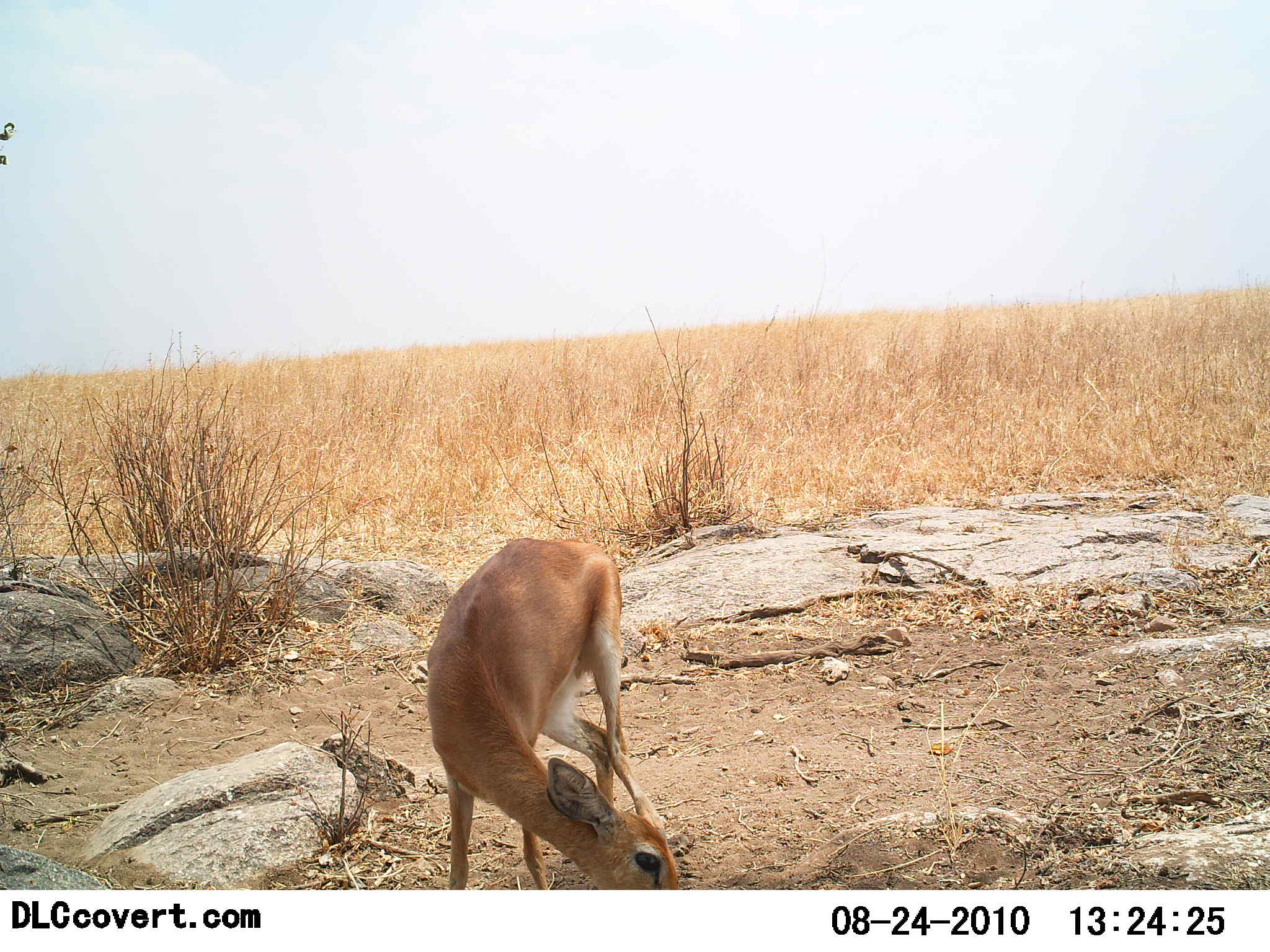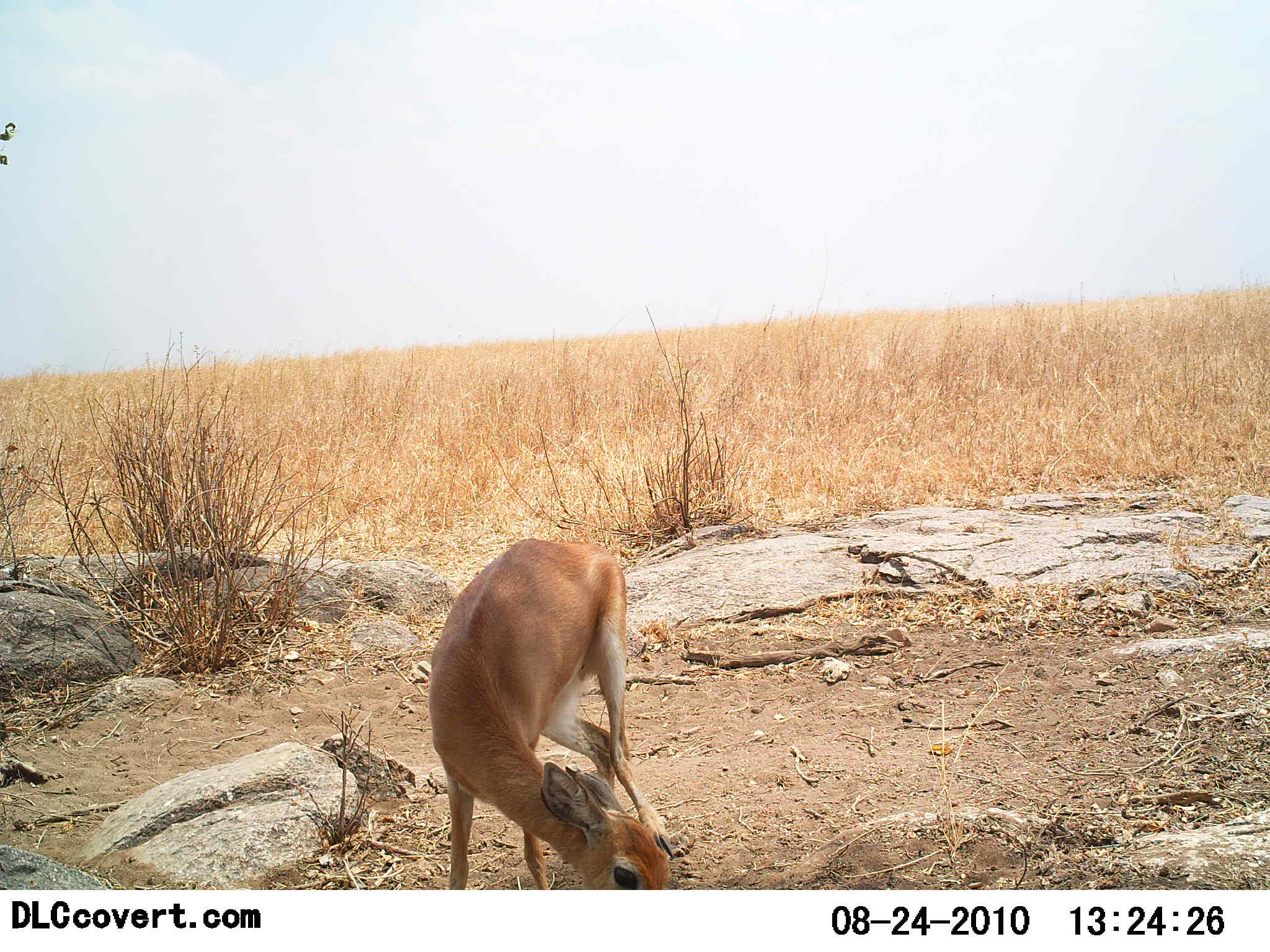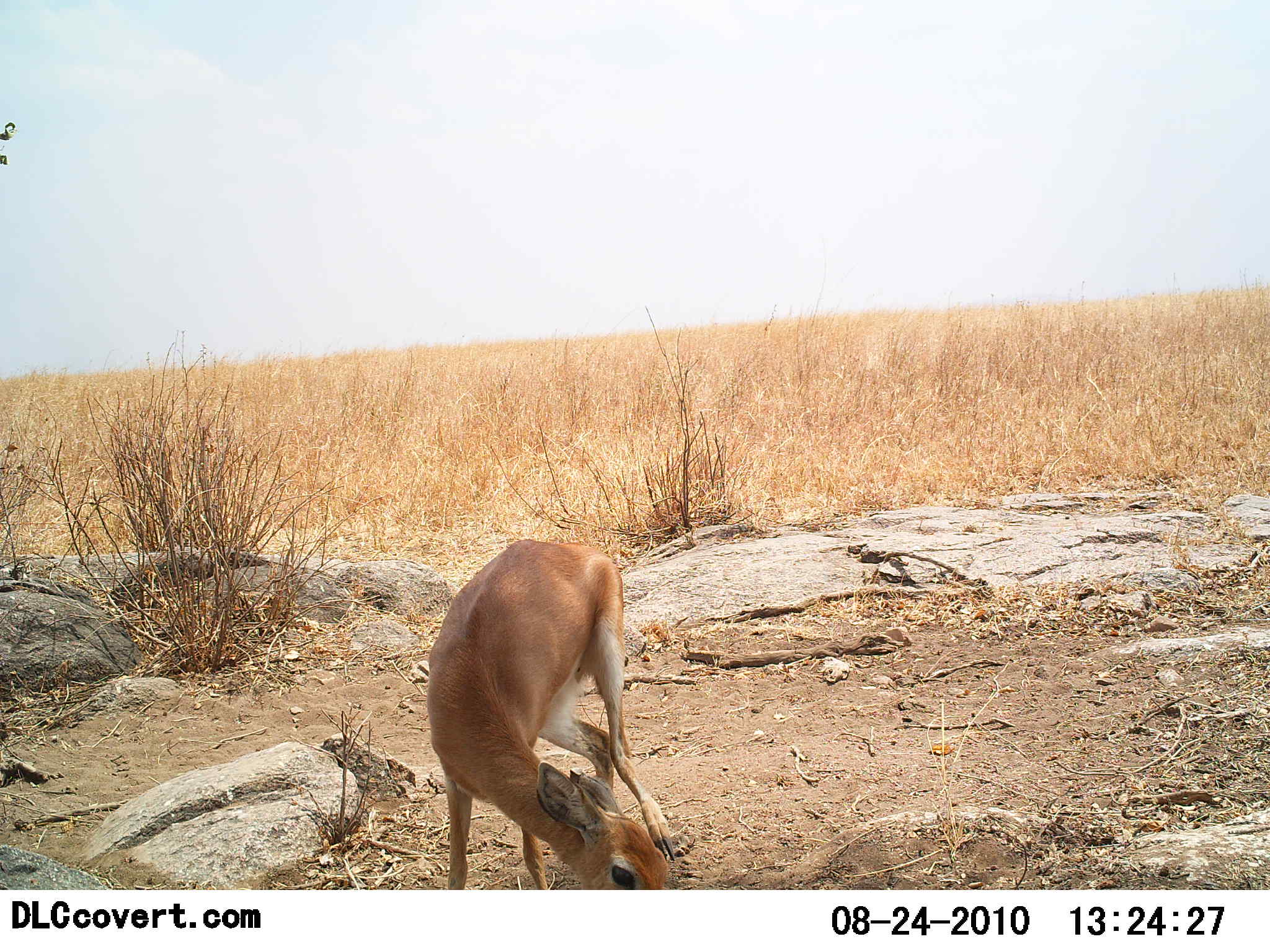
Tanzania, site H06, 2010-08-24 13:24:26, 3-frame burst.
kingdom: Animalia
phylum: Chordata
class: Mammalia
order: Artiodactyla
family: Bovidae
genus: Madoqua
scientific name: Madoqua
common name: dikdik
Dikdik (Madoqua), count 1. Behavior (volunteer vote fractions): standing 50%, resting 0%, moving 17%, interacting 0%. Young present (vote fraction): 0%. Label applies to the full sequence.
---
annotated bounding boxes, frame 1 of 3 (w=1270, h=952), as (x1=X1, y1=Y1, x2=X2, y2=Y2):
animal: (x1=425, y1=535, x2=691, y2=889)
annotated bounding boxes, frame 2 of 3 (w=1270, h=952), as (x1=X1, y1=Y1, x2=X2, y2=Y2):
animal: (x1=423, y1=536, x2=681, y2=889)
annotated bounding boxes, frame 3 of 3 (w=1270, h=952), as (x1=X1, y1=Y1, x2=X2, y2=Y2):
animal: (x1=426, y1=538, x2=688, y2=889)